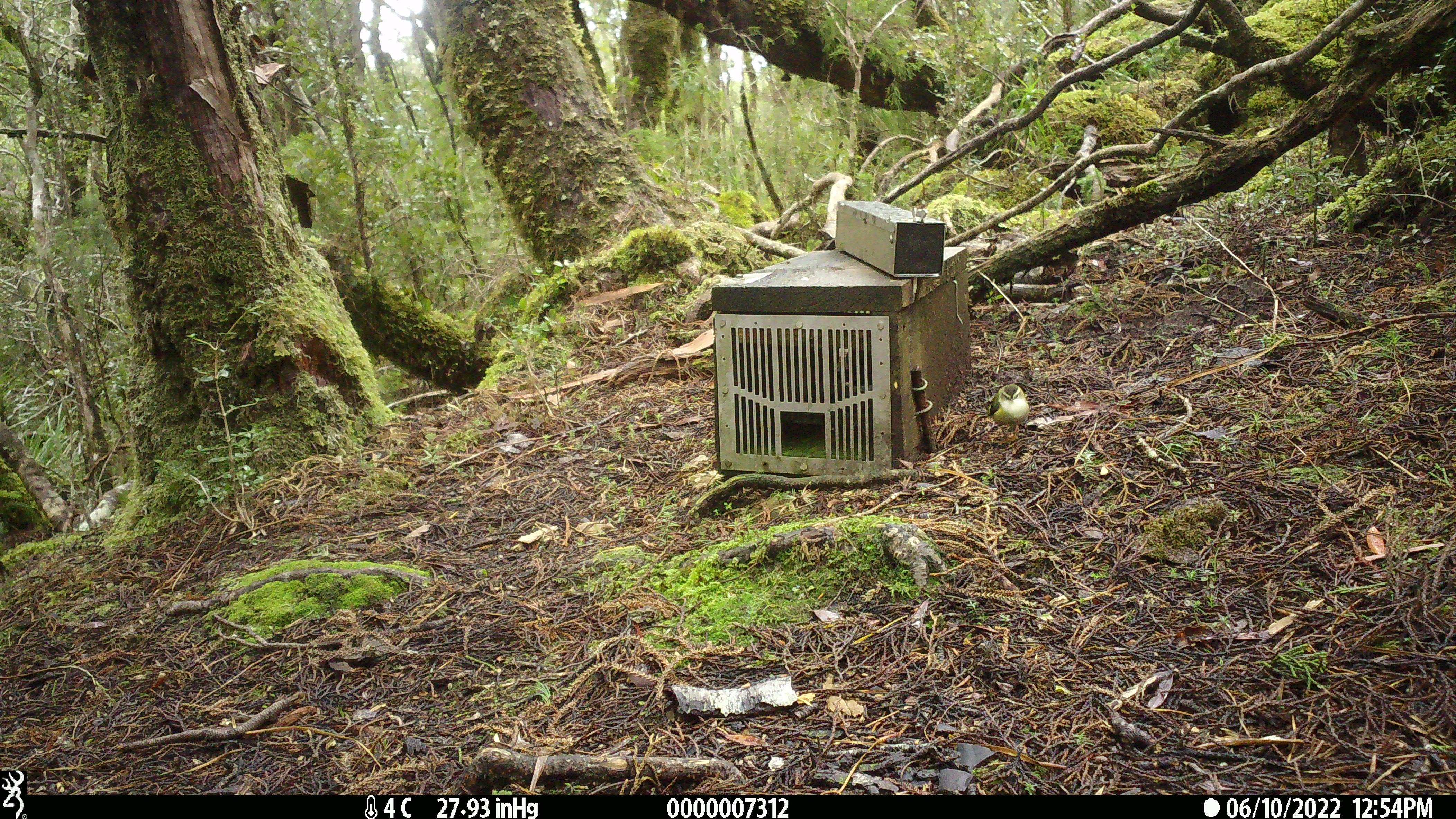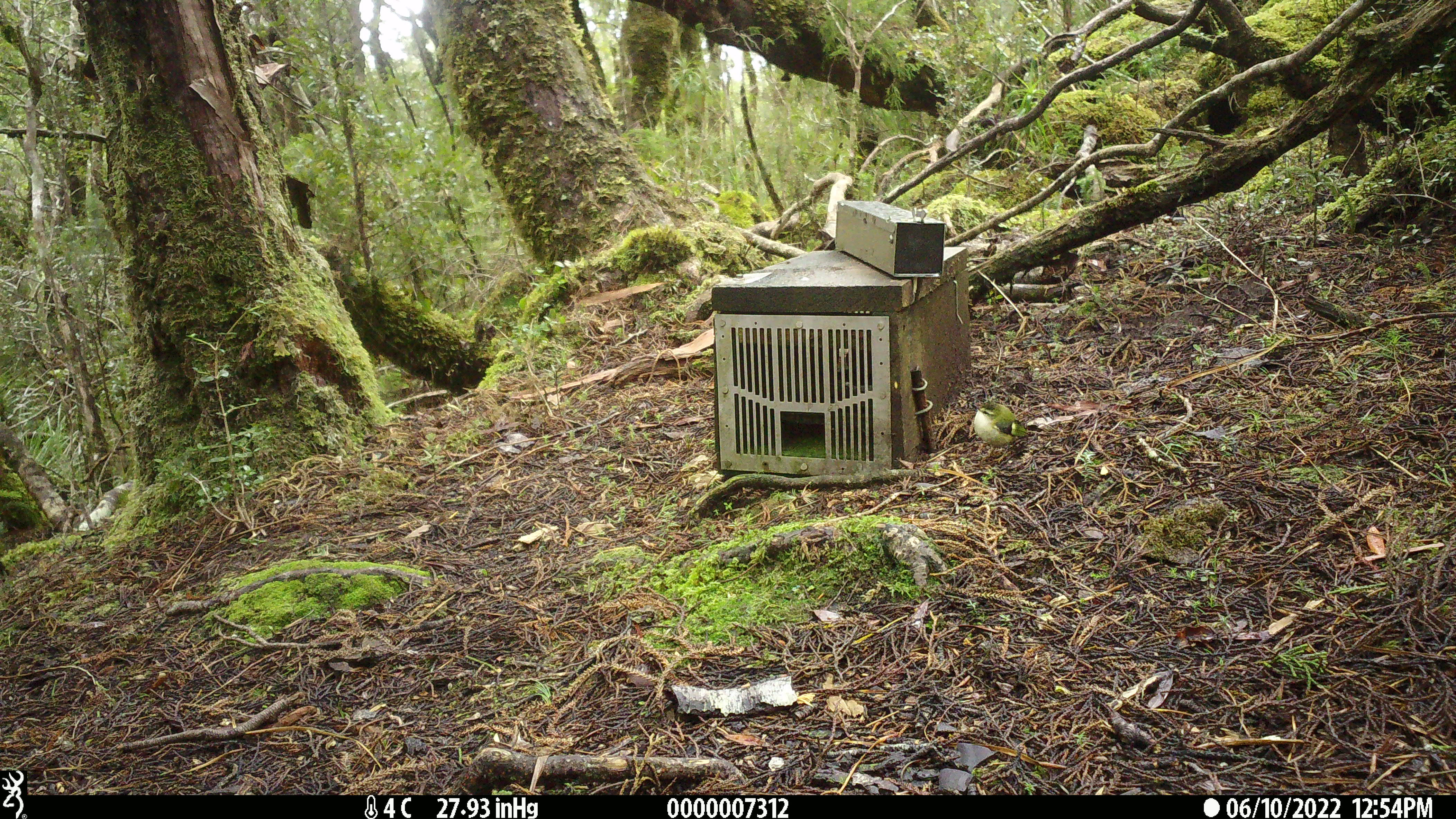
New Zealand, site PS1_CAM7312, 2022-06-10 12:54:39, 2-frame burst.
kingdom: Animalia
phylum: Chordata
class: Aves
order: Passeriformes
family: Acanthisittidae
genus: Acanthisitta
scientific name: Acanthisitta chloris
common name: rifleman